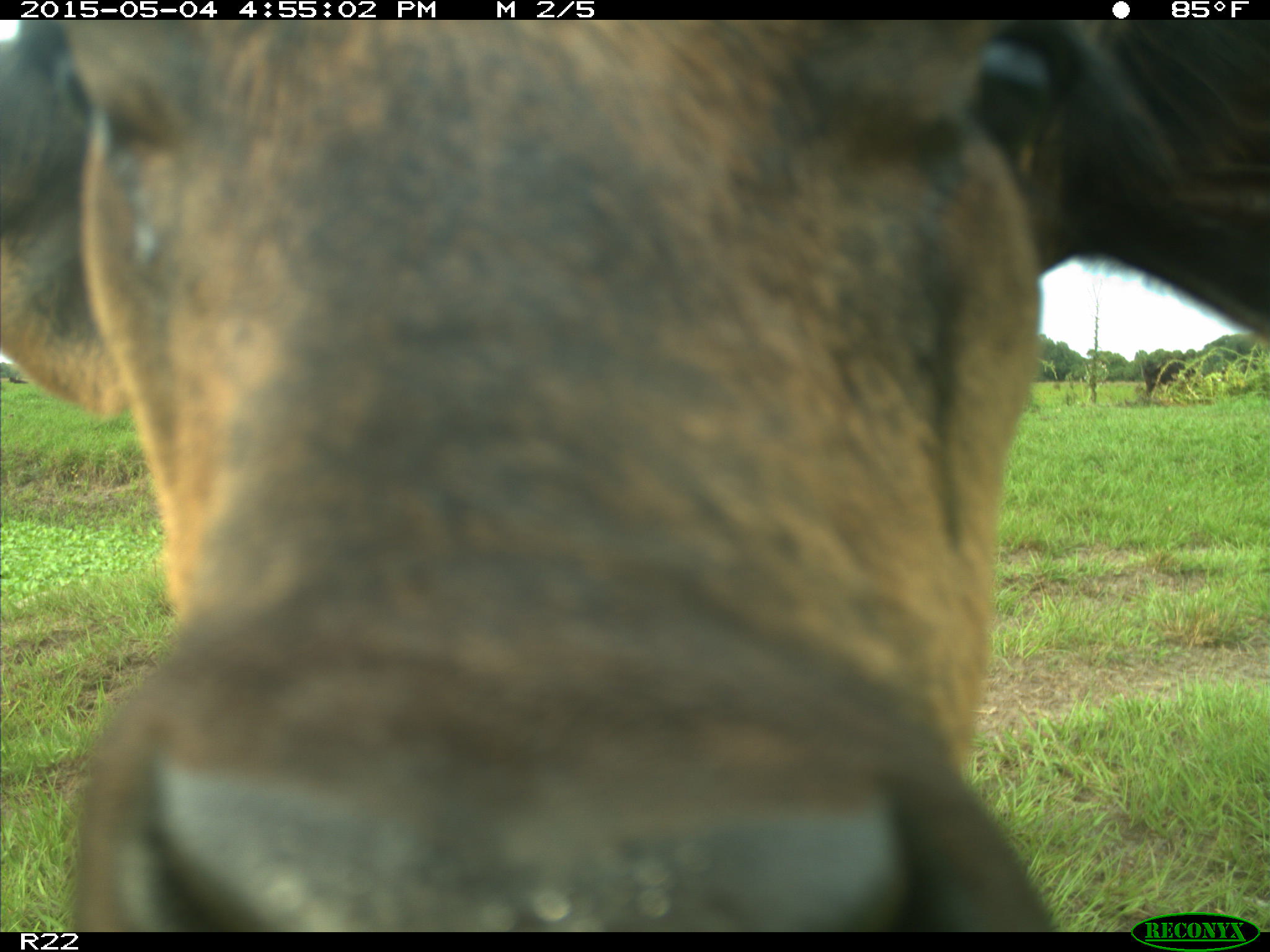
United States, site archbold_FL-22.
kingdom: Animalia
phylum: Chordata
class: Mammalia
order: Artiodactyla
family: Bovidae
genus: Bos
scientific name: Bos taurus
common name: domestic cow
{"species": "Bos taurus (domestic cow)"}